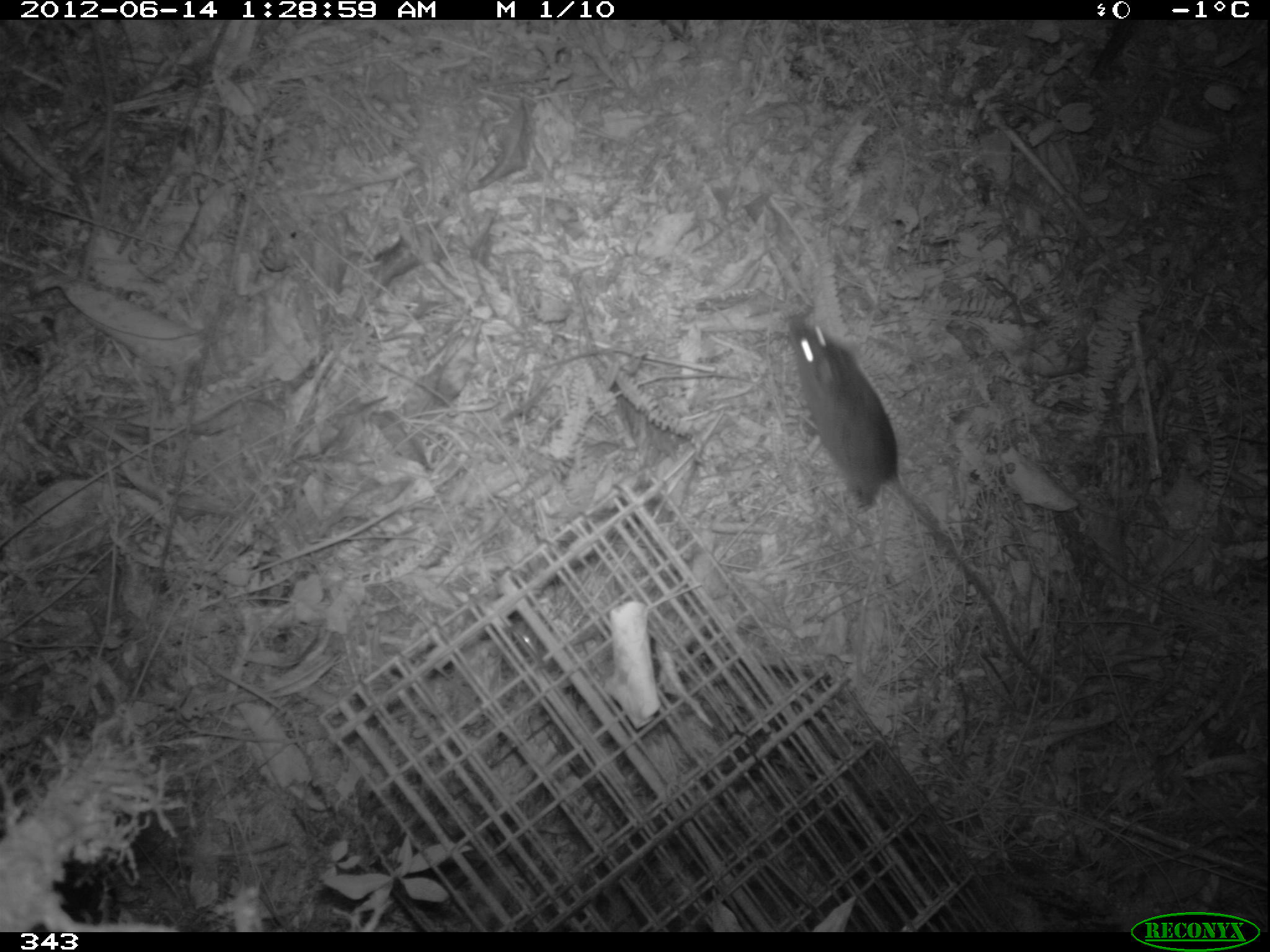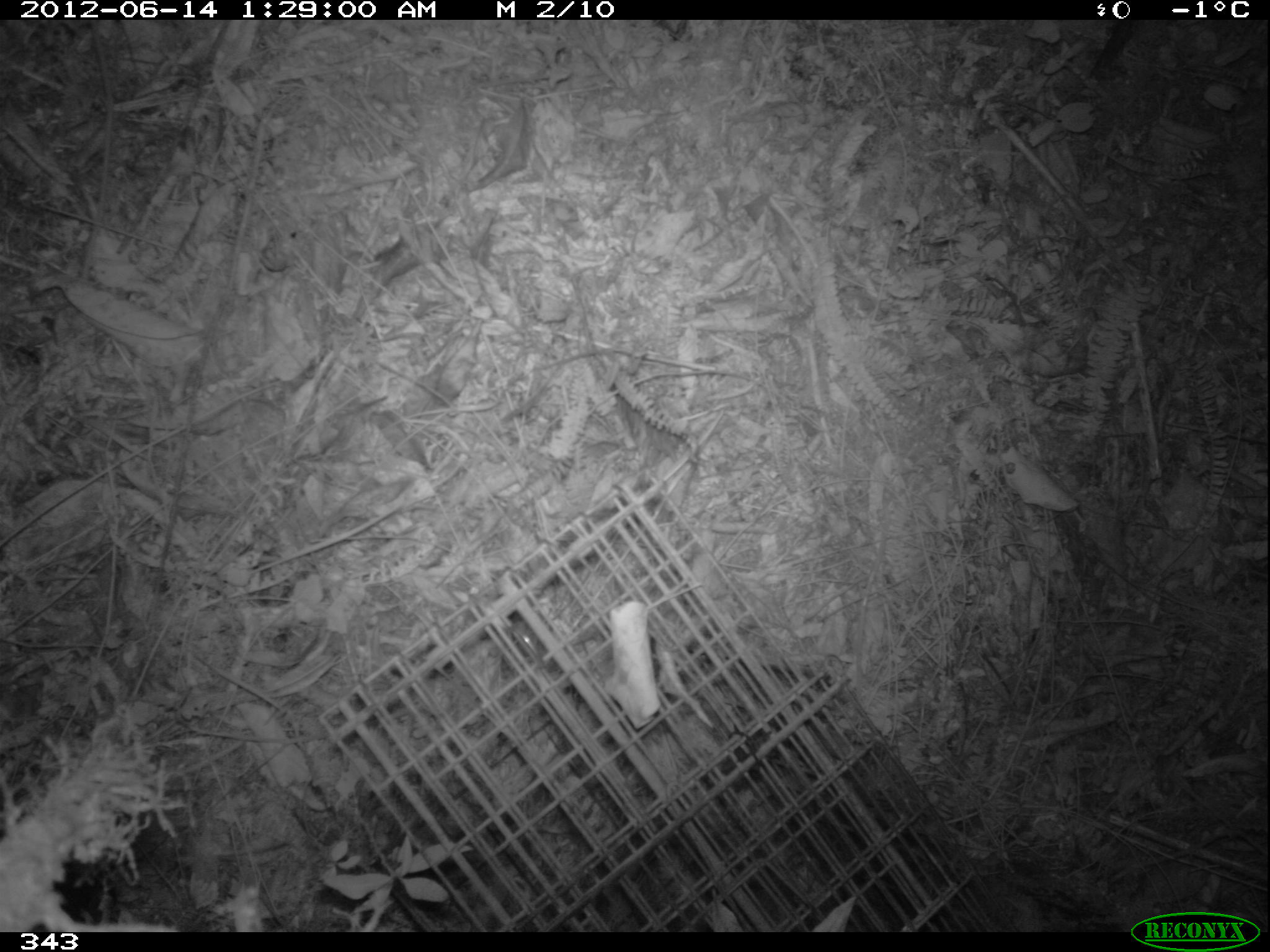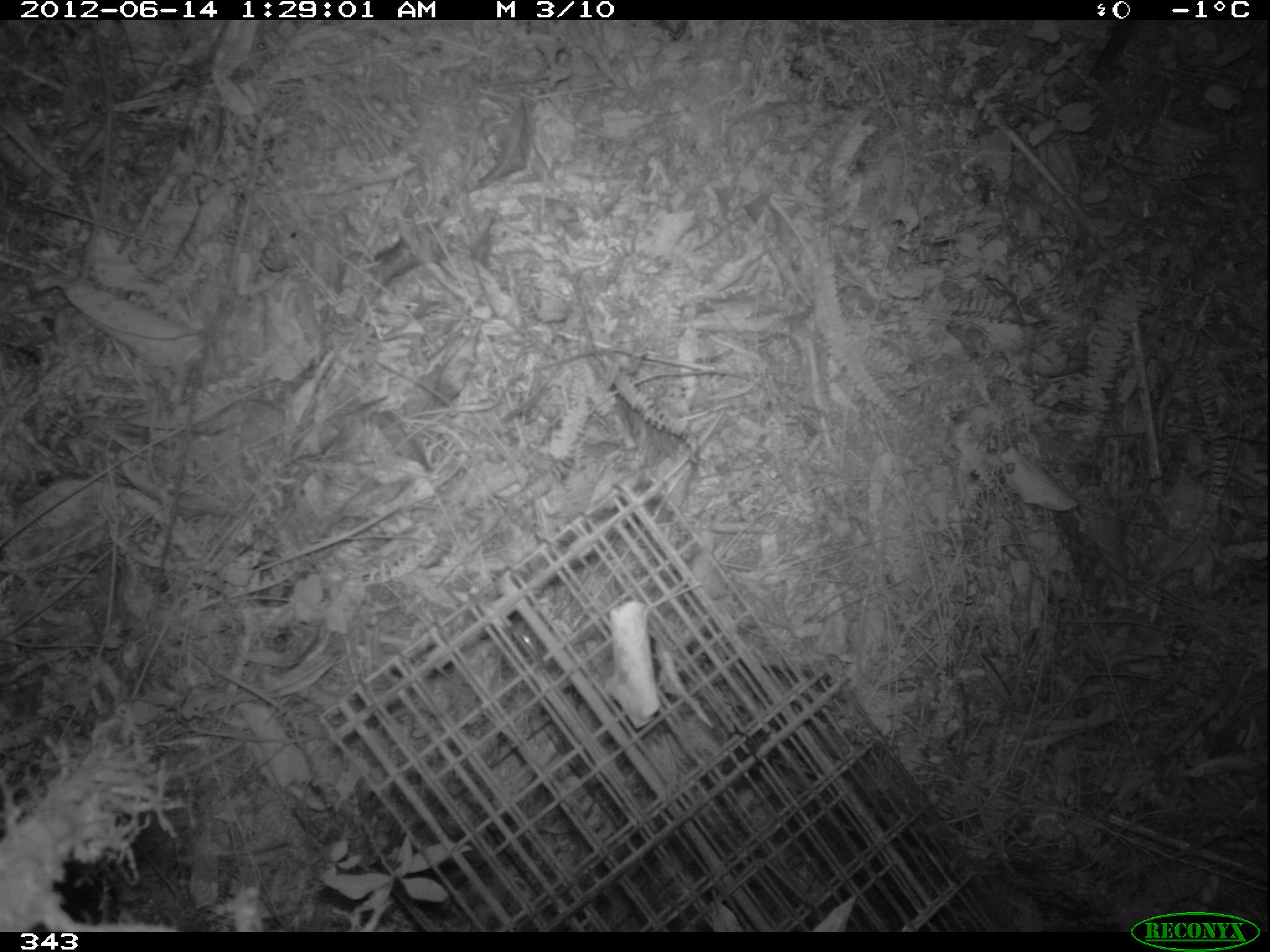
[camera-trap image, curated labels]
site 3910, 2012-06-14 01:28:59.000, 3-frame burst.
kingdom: Animalia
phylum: Chordata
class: Mammalia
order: Rodentia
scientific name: Rodentia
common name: rodents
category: unknown rodent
Unknown rodent (rodents) (Rodentia).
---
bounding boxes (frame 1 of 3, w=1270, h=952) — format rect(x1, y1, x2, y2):
unknown rodent: rect(786, 311, 1052, 686)